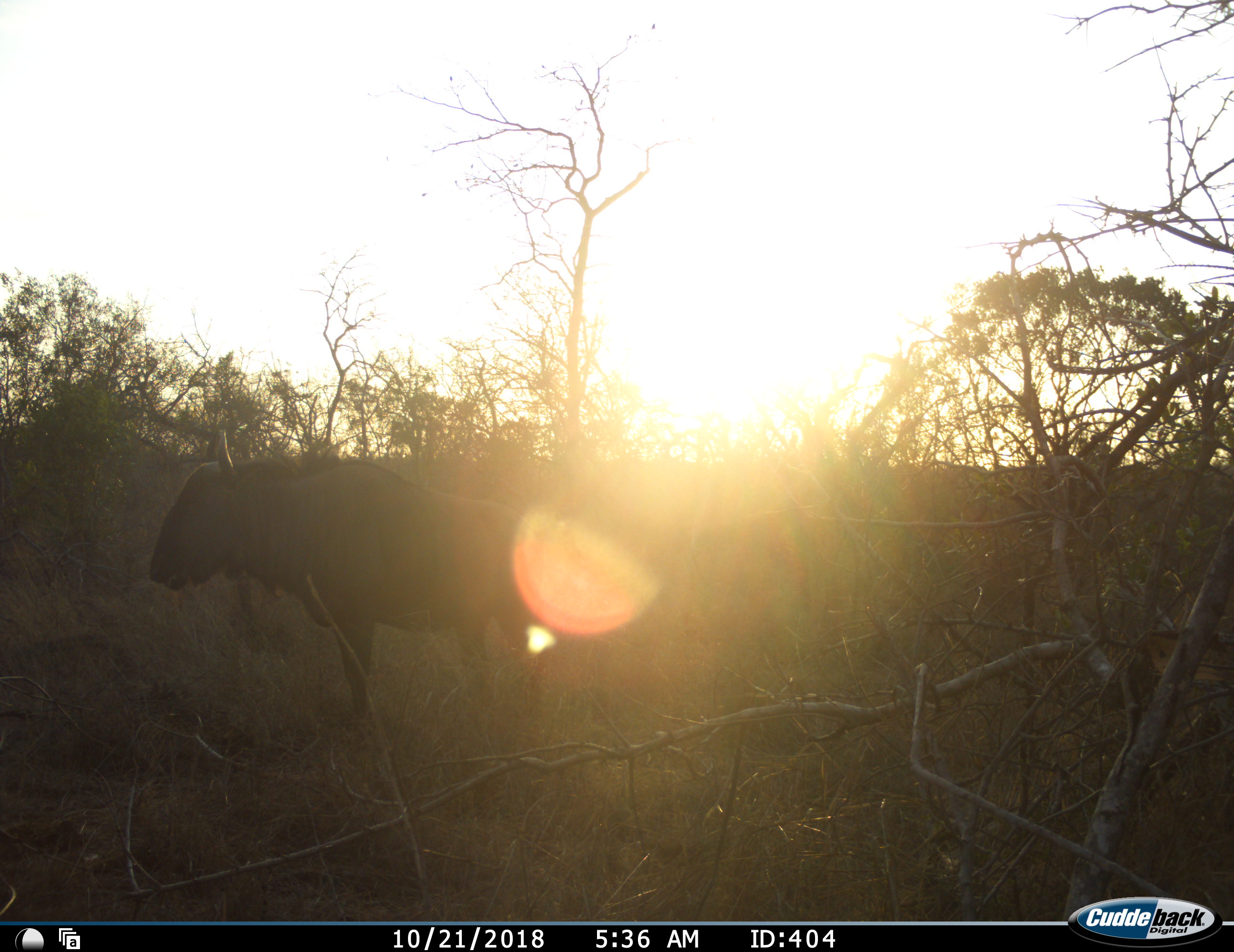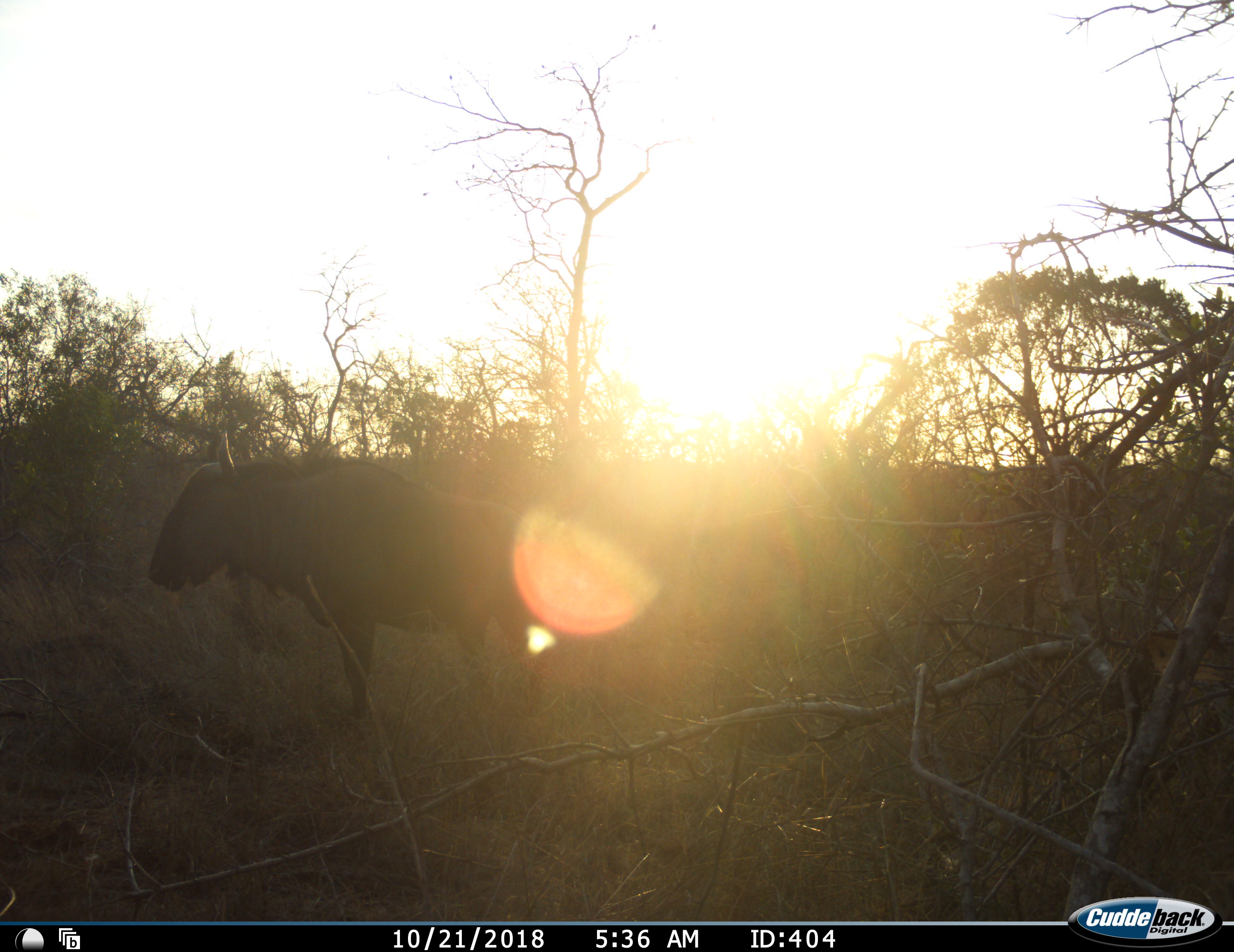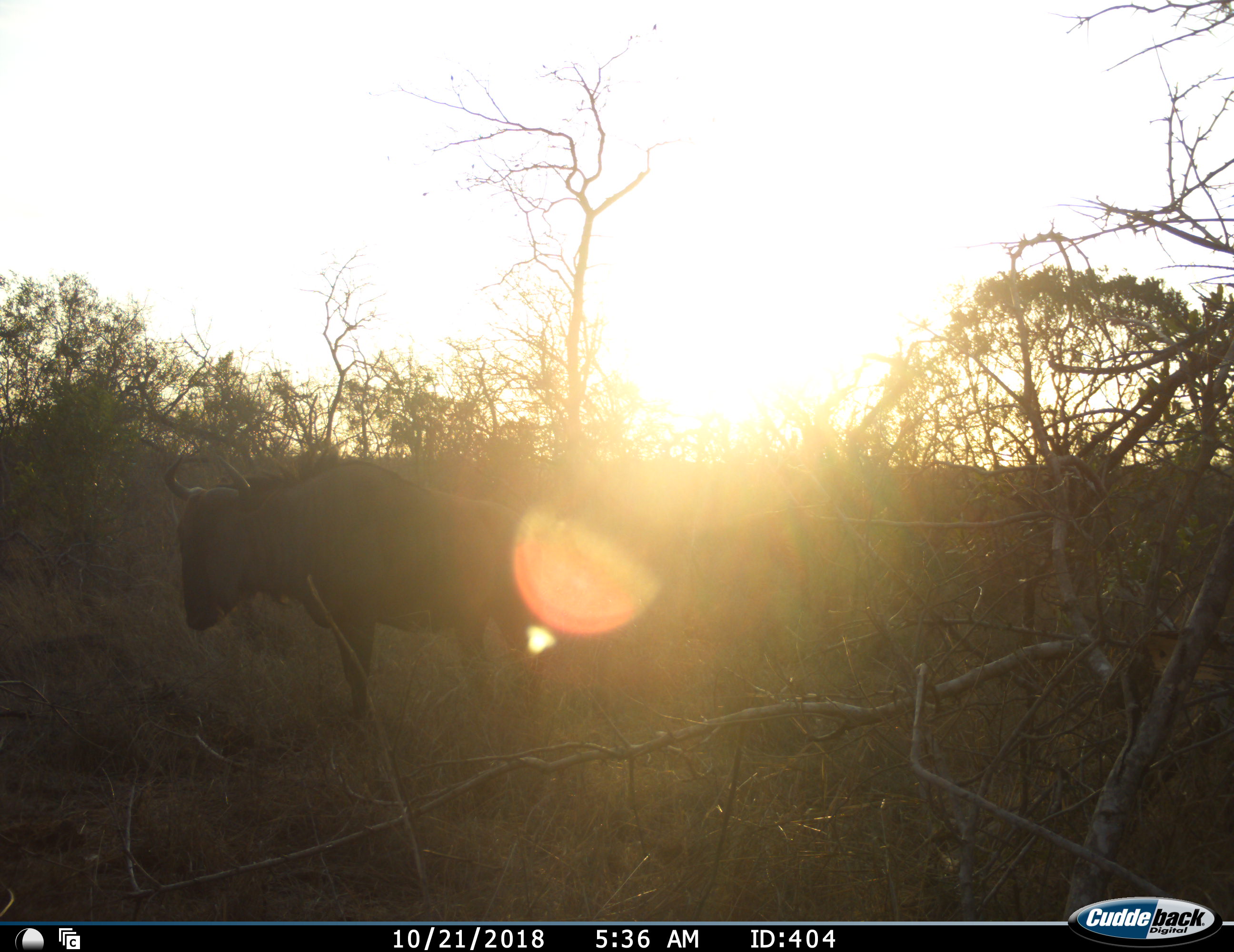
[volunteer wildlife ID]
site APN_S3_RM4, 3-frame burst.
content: unidentified animal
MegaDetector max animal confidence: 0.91